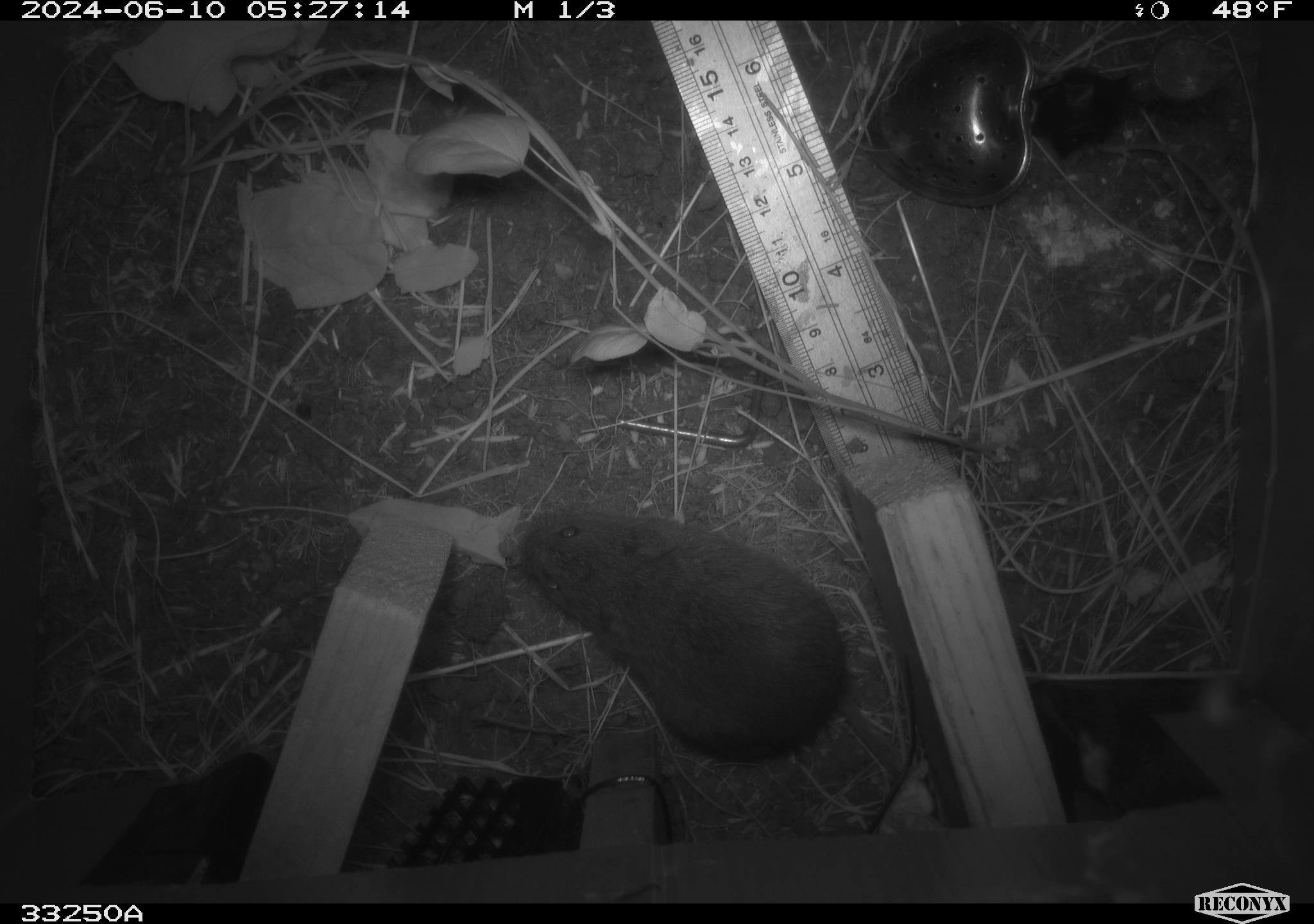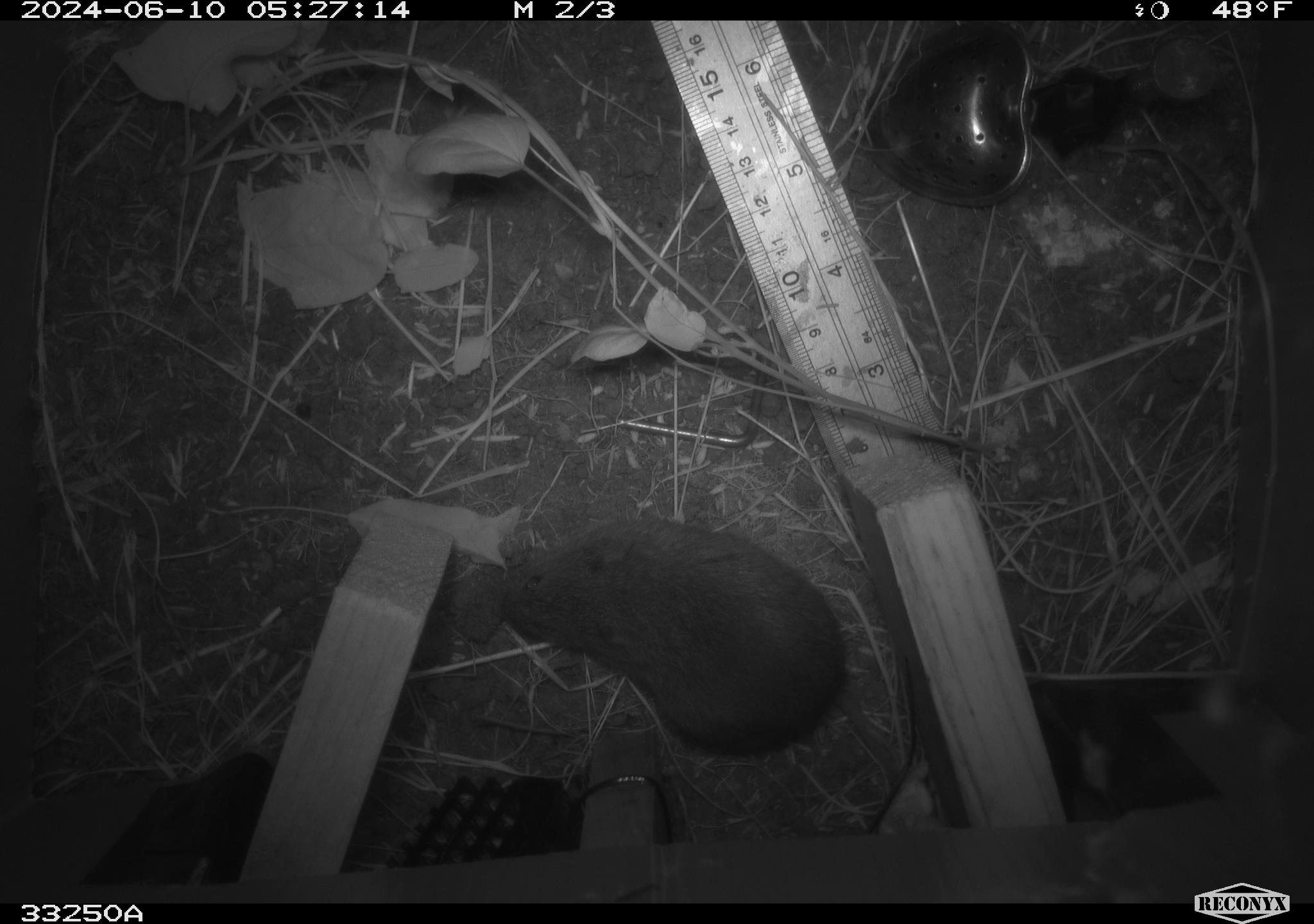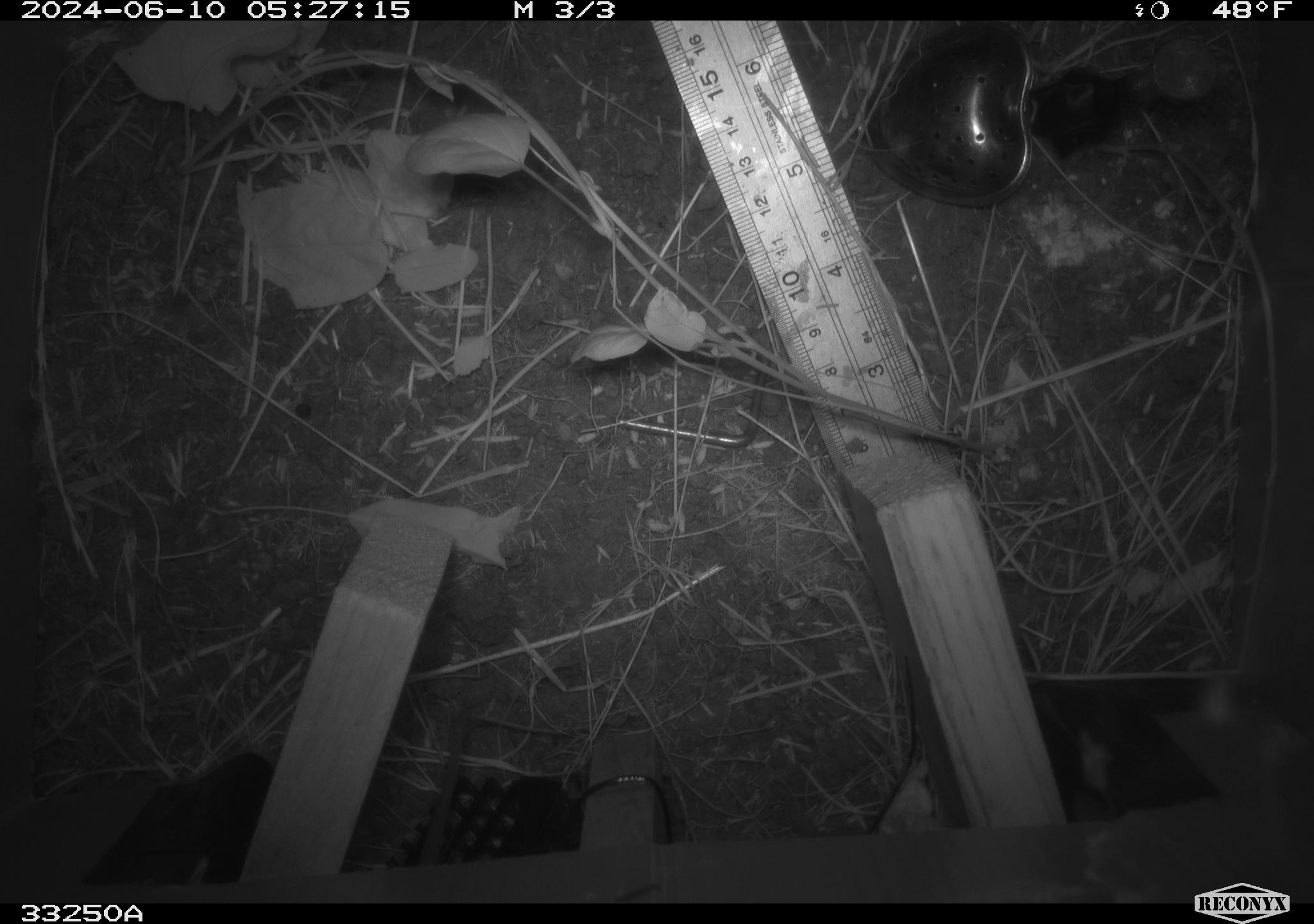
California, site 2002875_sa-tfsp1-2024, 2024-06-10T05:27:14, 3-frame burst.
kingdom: Animalia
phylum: Chordata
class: Mammalia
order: Rodentia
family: Cricetidae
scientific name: Arvicolinae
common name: voles, lemmings, and muskrats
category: arvicolinae subfamily